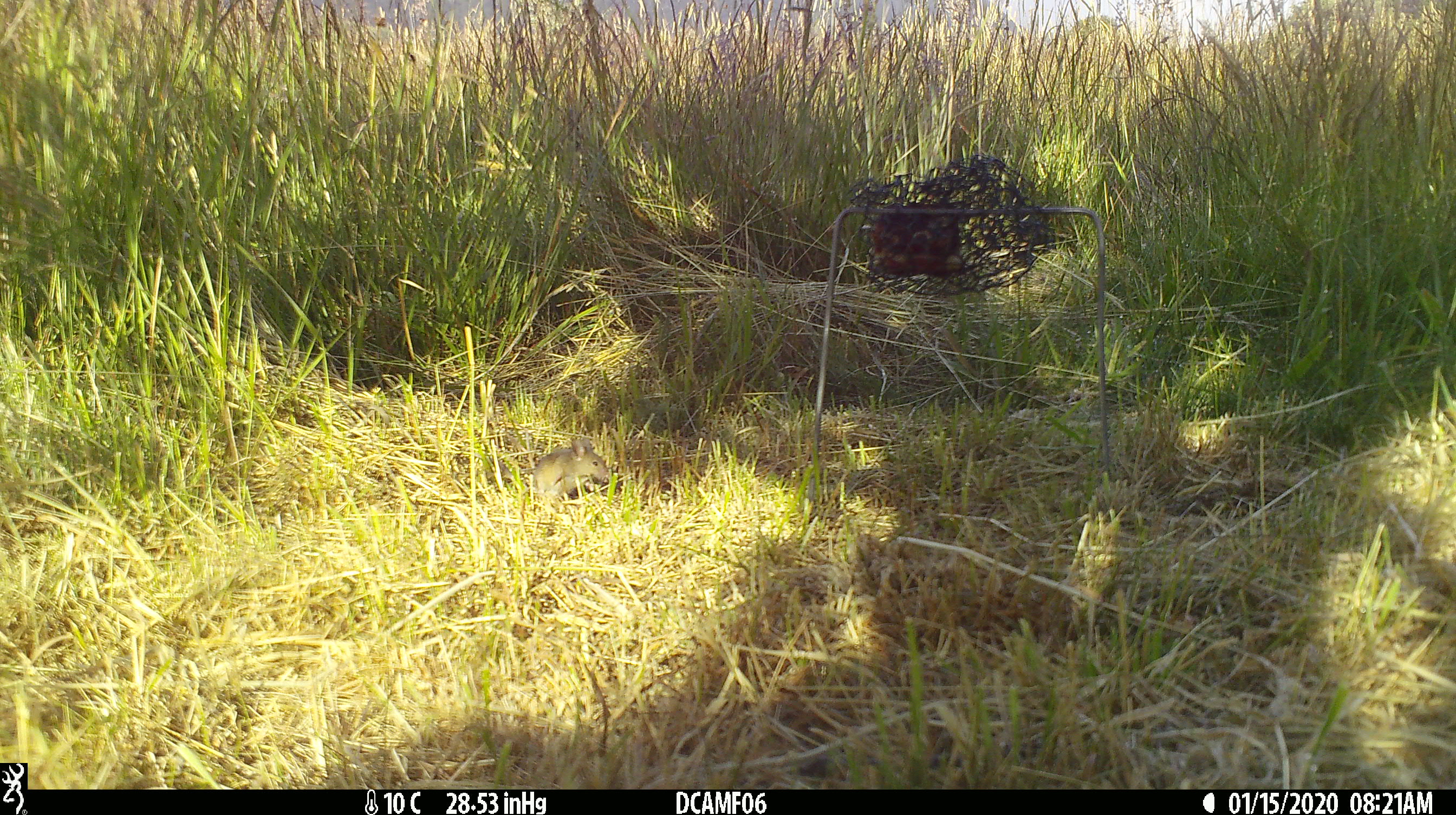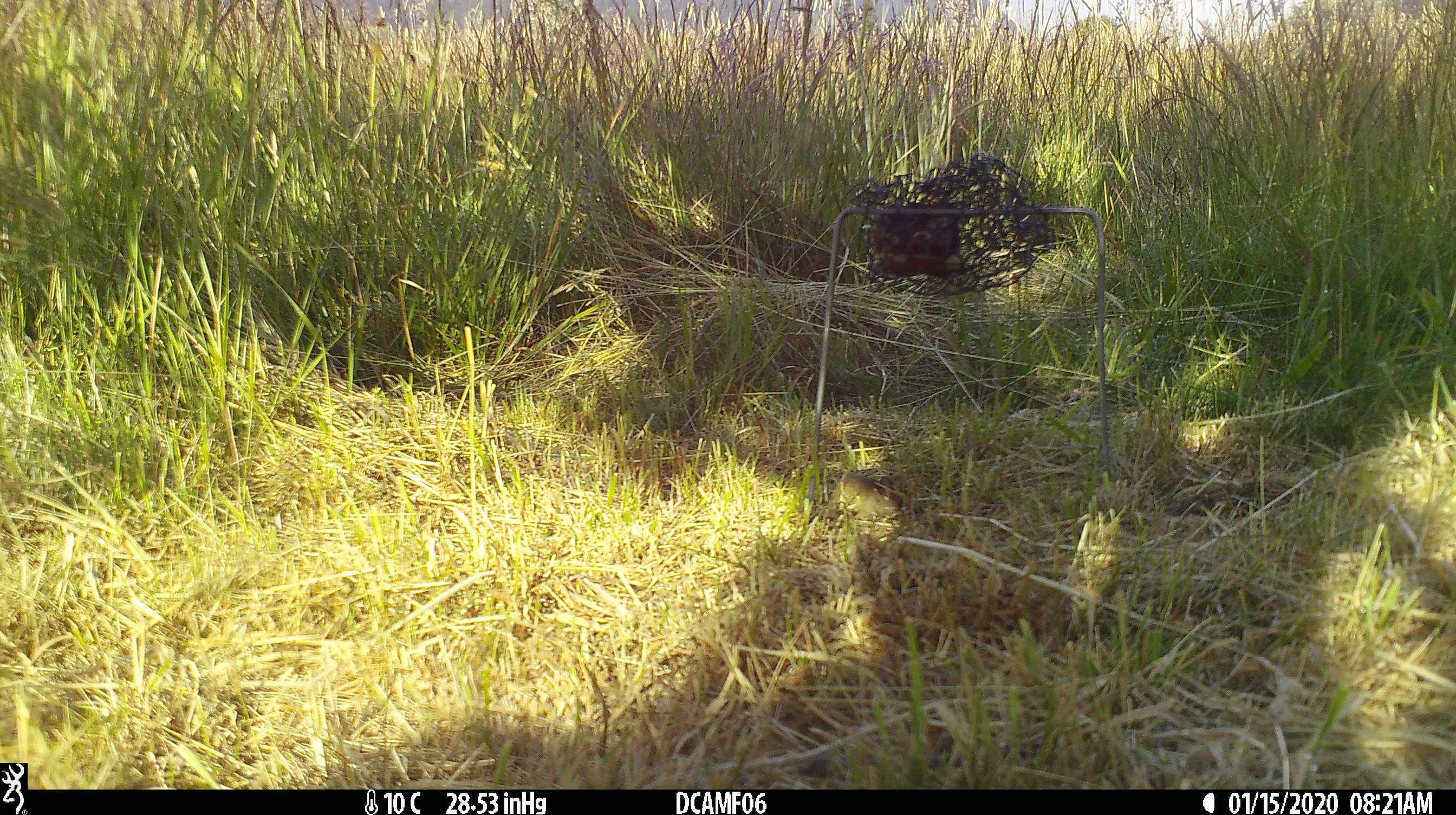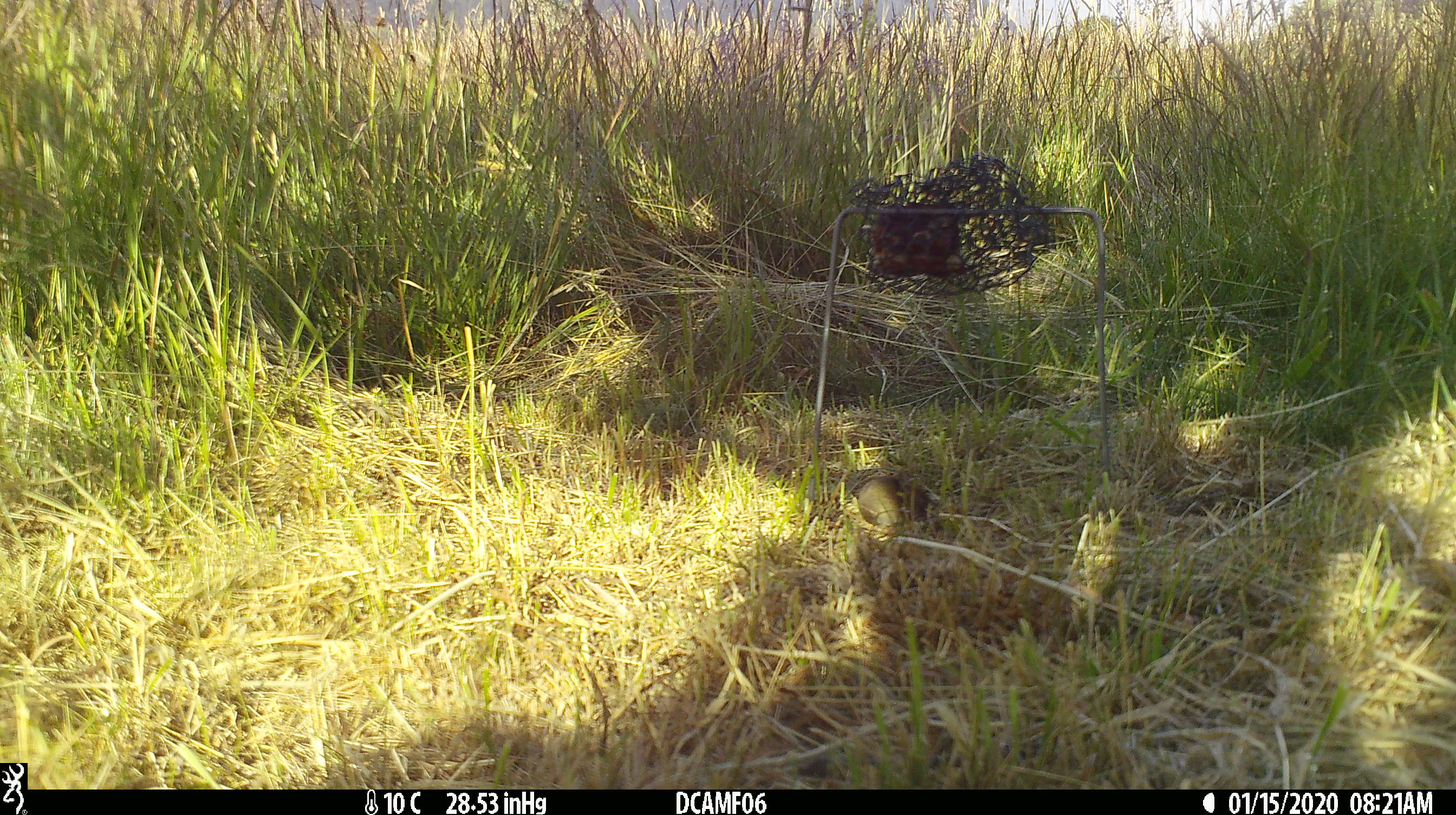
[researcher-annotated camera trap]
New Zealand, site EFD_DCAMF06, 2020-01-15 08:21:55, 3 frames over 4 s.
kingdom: Animalia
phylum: Chordata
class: Mammalia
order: Rodentia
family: Muridae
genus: Mus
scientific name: Mus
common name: mouse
Mouse (Mus).